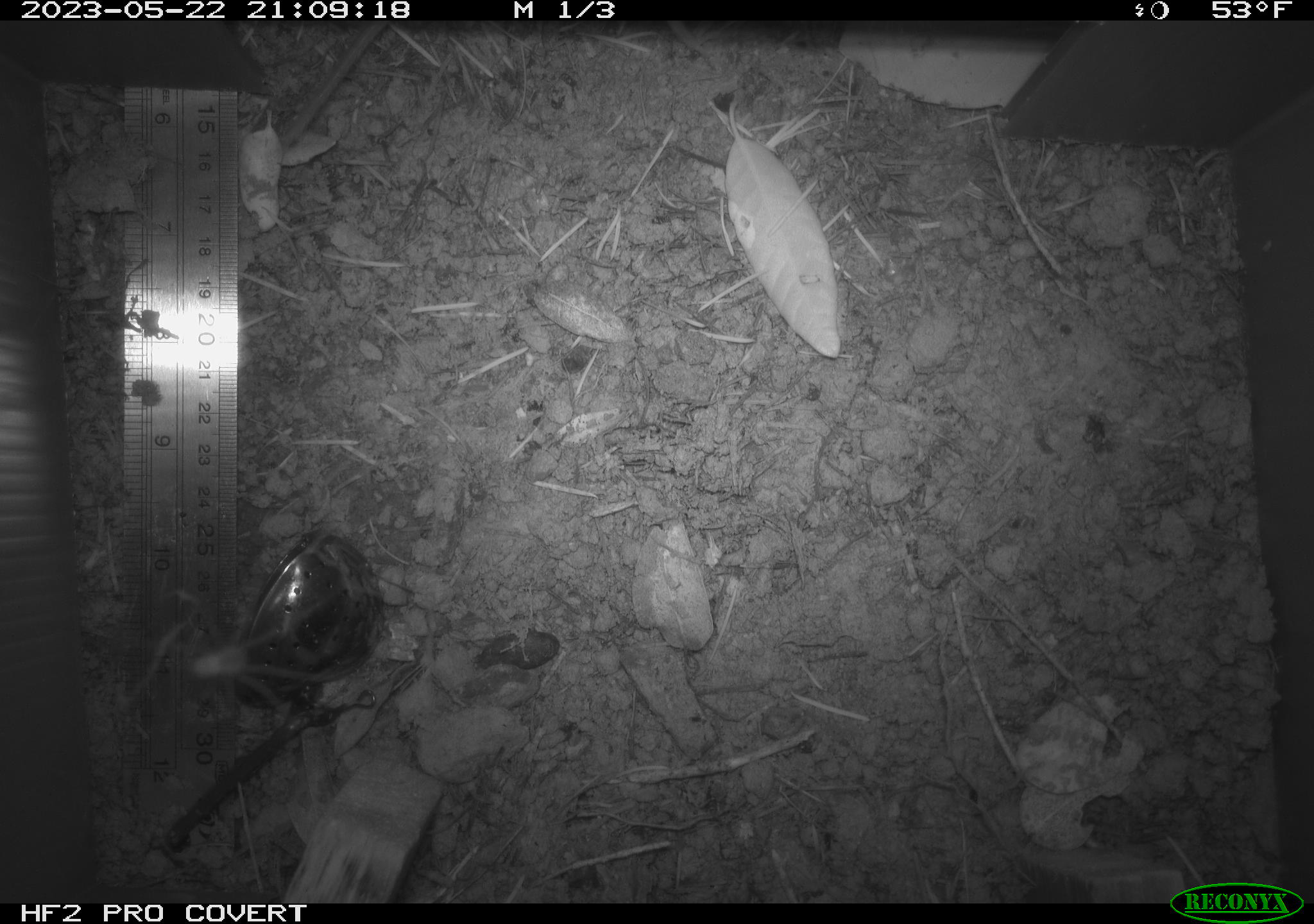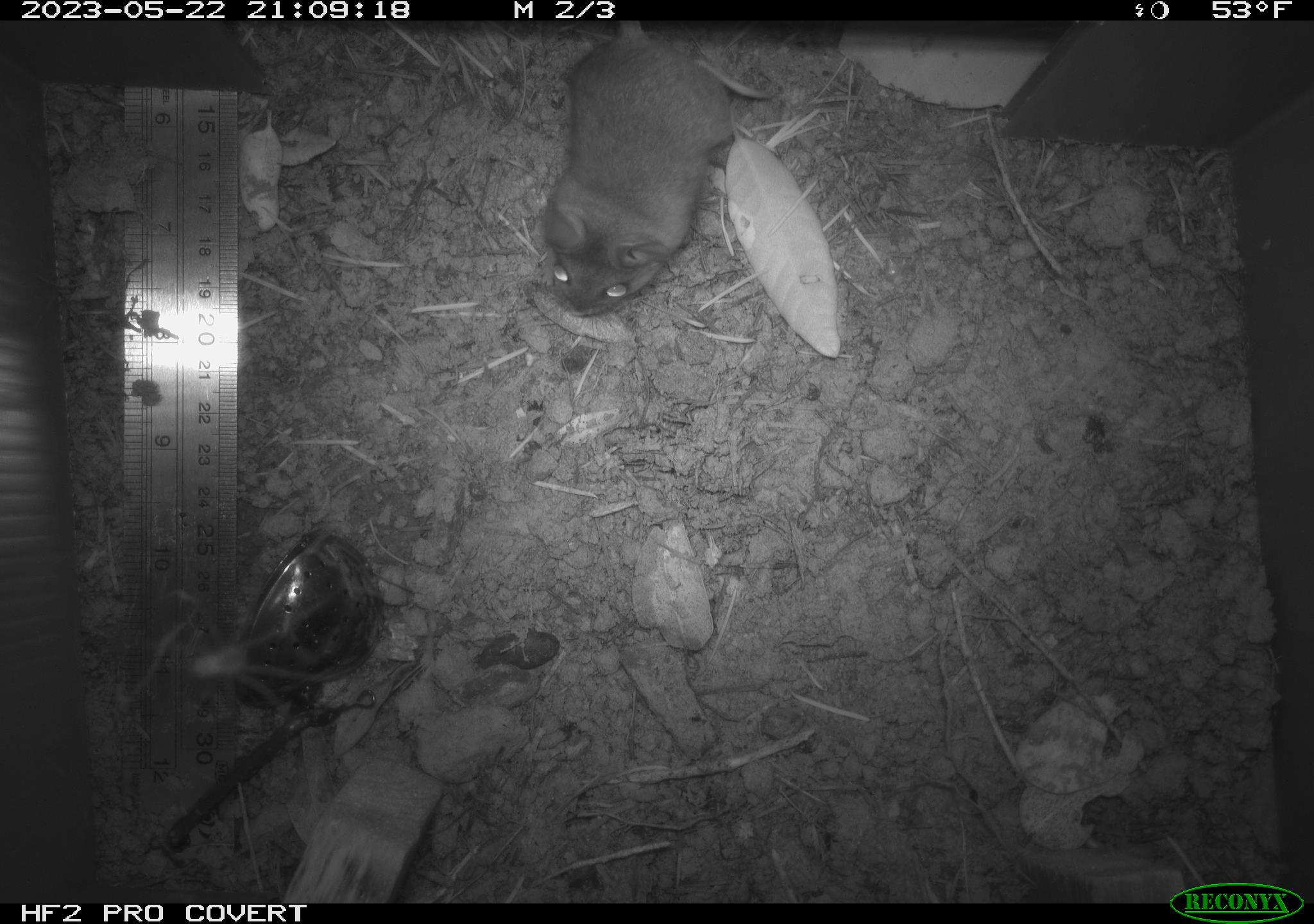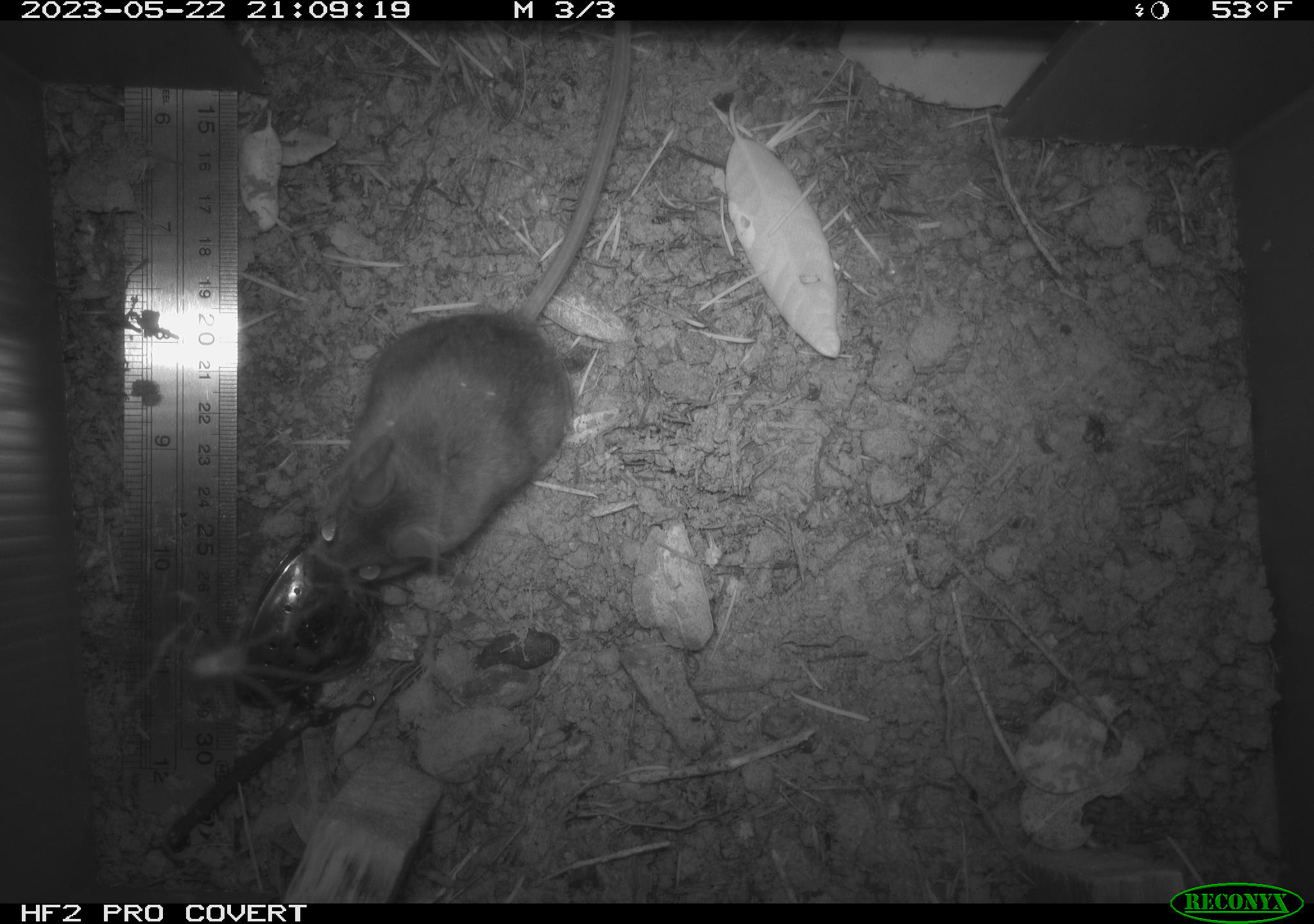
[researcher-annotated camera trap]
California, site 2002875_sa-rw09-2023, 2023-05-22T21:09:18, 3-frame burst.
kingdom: Animalia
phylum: Chordata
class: Mammalia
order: Rodentia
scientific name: Rodentia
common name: mouse species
Mouse species (Rodentia).